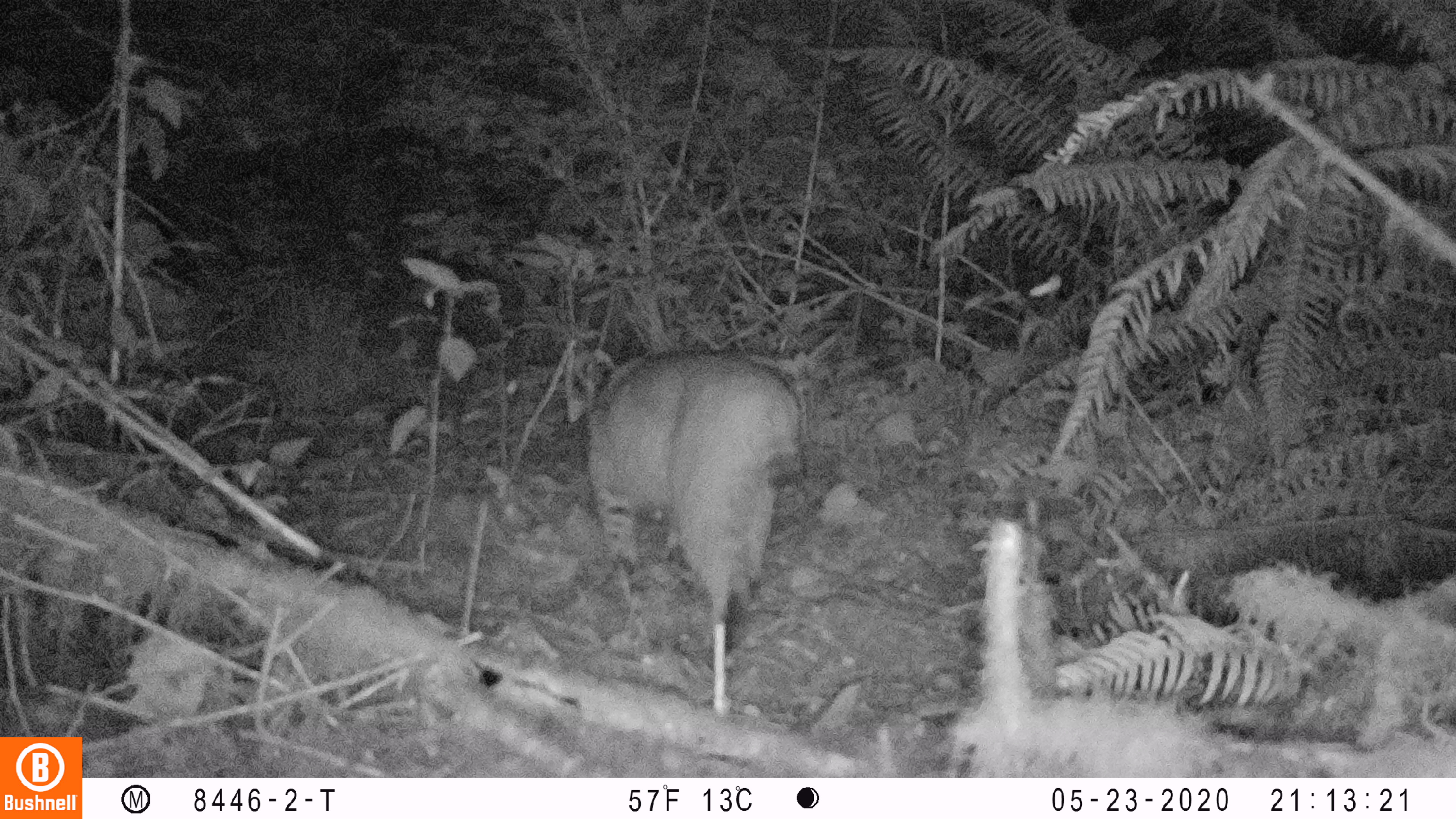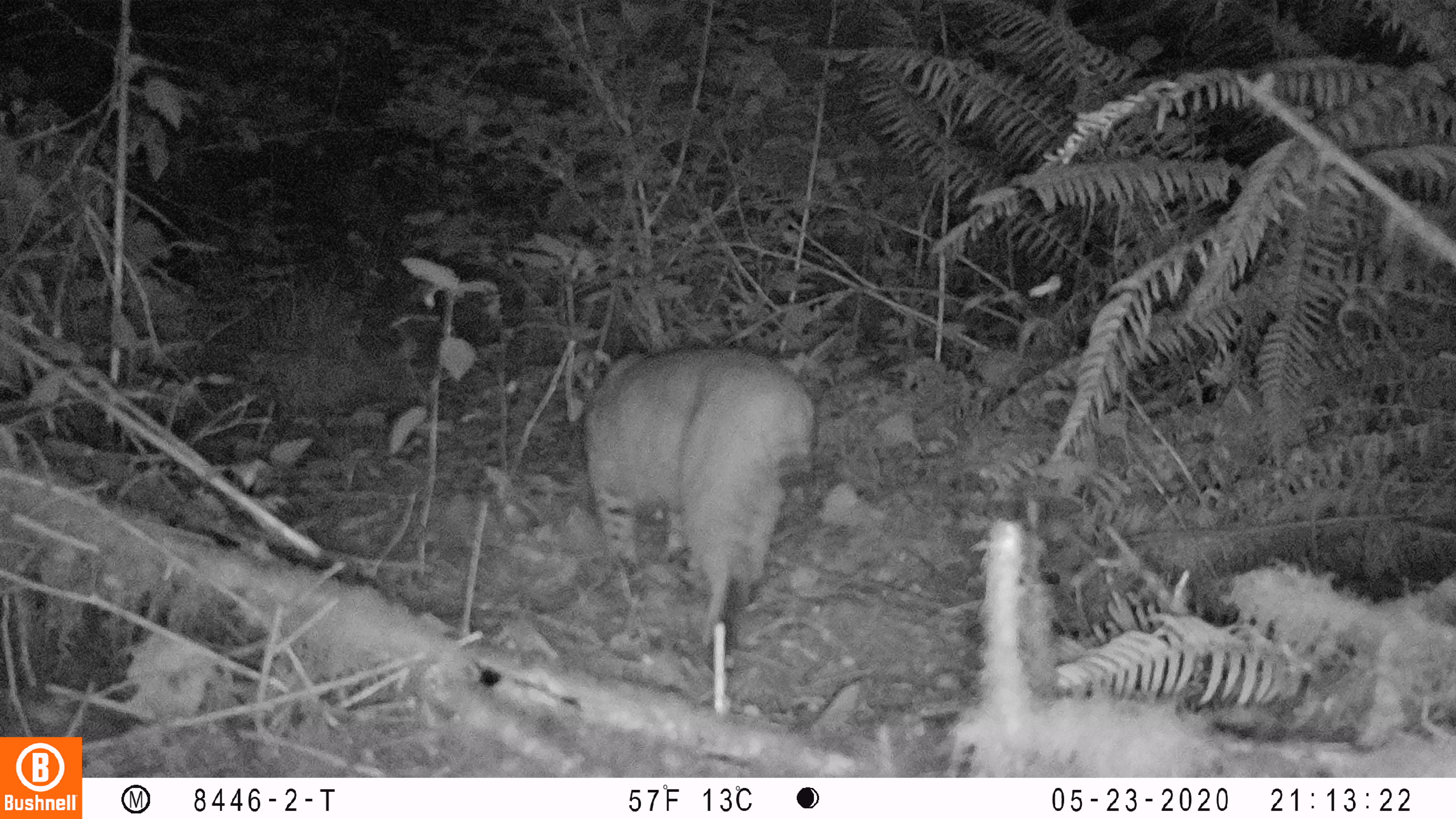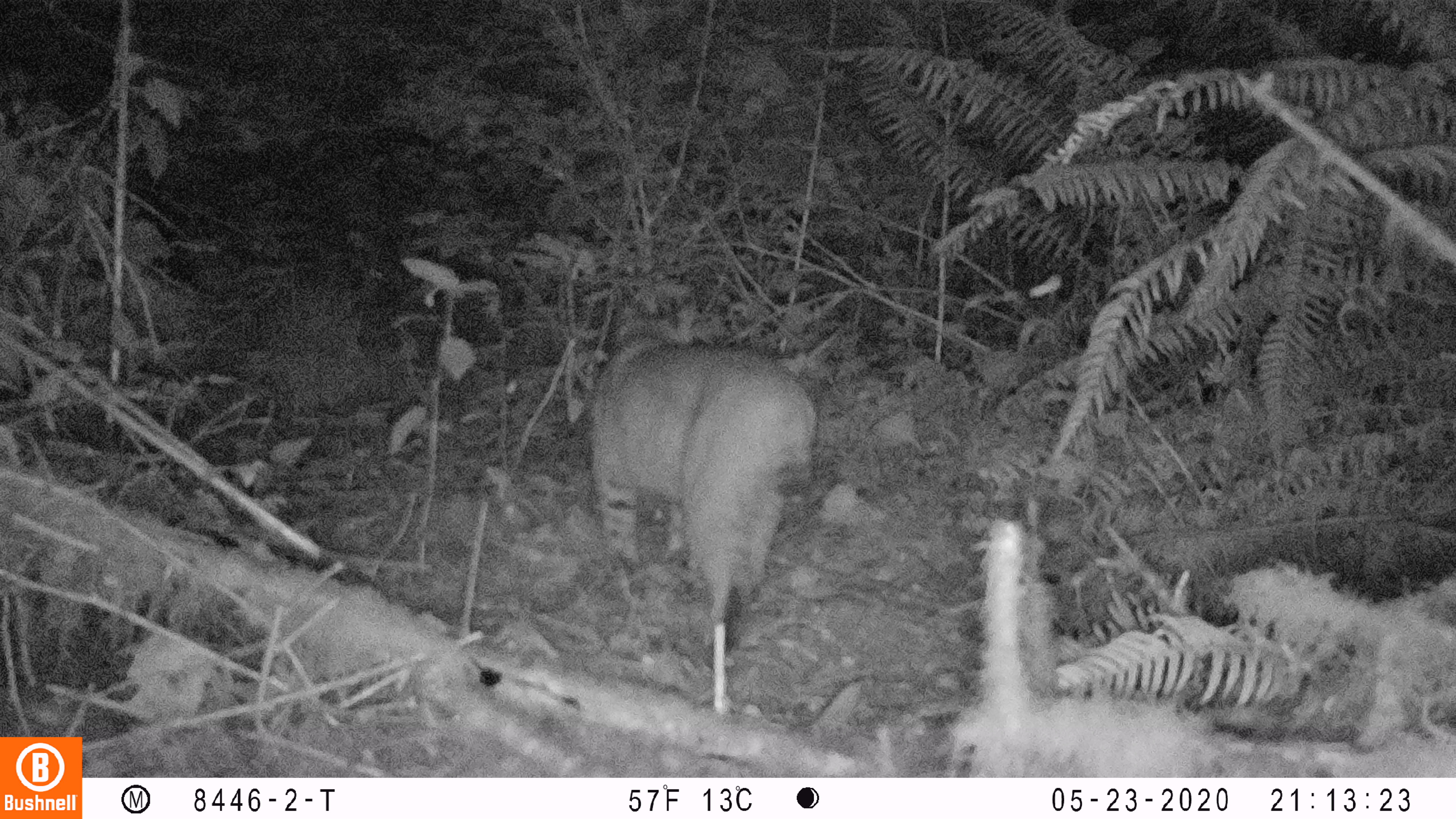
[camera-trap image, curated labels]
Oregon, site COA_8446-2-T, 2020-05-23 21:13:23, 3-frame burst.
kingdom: Animalia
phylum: Chordata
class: Mammalia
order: Carnivora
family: Felidae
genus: Lynx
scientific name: Lynx rufus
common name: bobcat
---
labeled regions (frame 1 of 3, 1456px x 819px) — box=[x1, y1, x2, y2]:
bobcat: box=[560, 345, 813, 685]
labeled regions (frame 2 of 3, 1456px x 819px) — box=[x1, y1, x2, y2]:
bobcat: box=[557, 334, 825, 680]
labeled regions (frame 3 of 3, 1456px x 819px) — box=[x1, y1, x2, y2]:
bobcat: box=[574, 329, 827, 661]